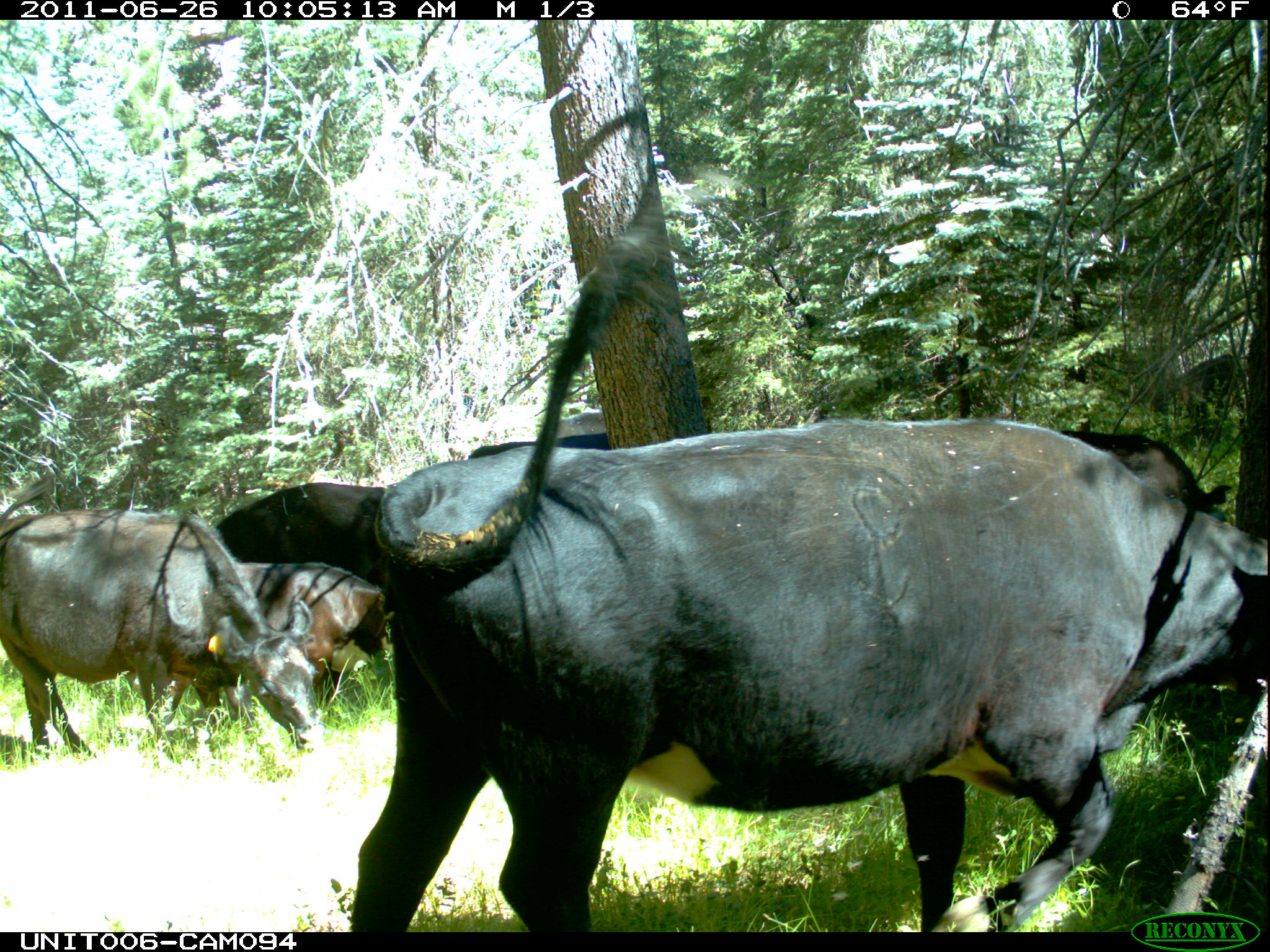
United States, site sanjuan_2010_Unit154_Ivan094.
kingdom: Animalia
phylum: Chordata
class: Mammalia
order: Artiodactyla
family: Bovidae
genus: Bos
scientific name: Bos taurus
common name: domestic cow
Bos taurus (domestic cow).